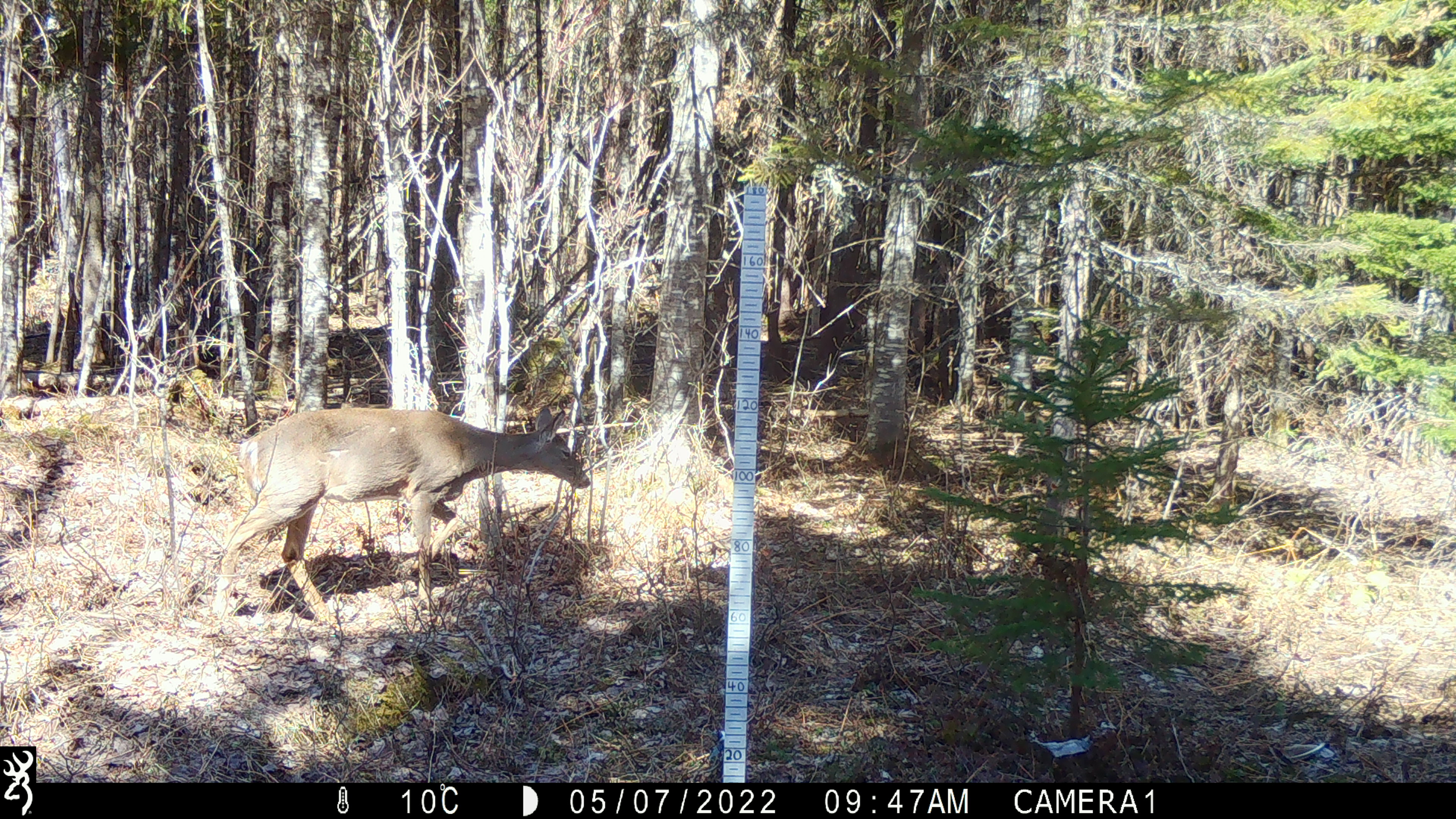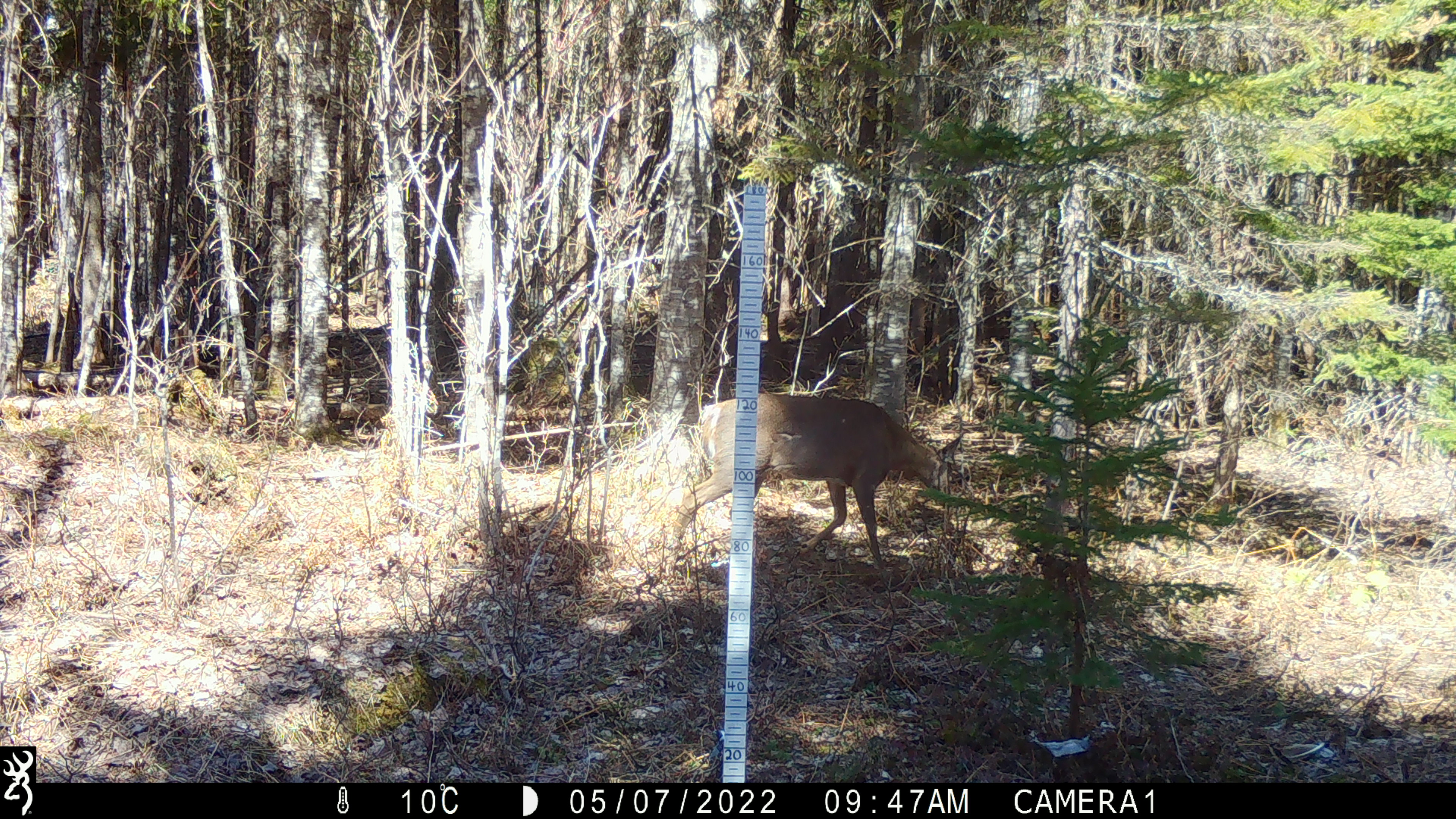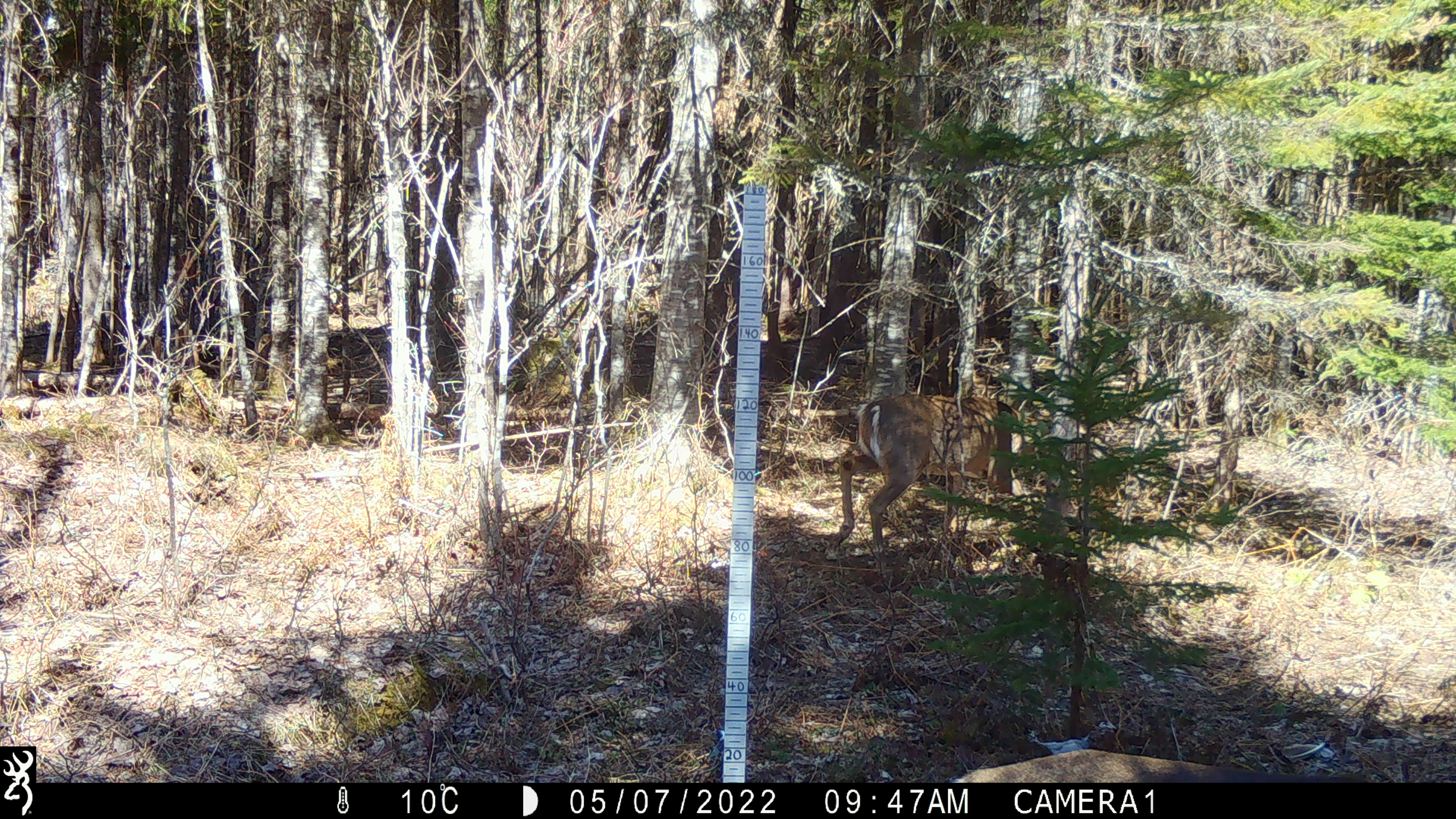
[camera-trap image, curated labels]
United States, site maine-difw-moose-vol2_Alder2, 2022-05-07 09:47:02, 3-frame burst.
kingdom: Animalia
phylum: Chordata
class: Mammalia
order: Artiodactyla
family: Cervidae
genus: Odocoileus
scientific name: Odocoileus virginianus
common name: white-tailed deer